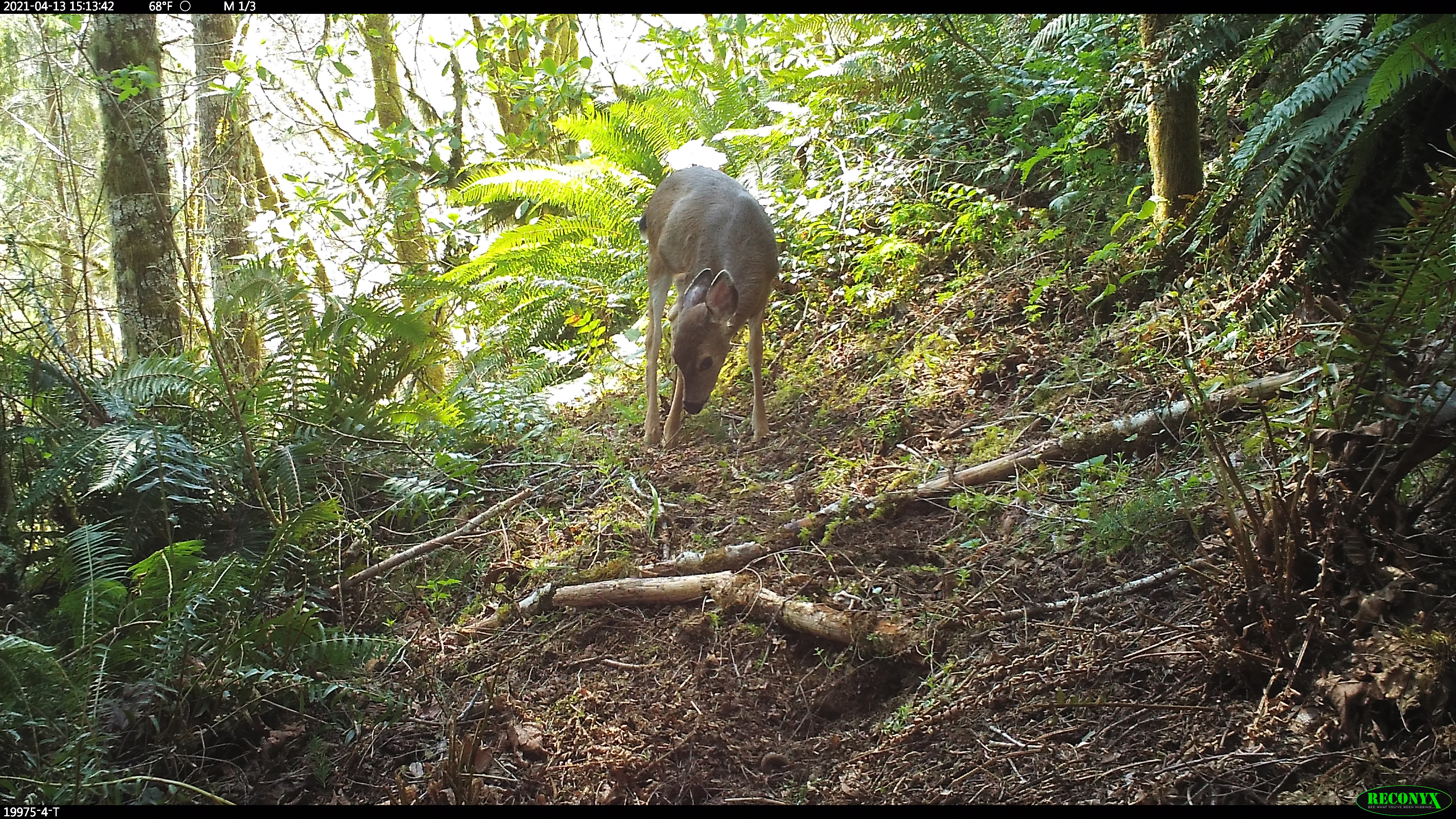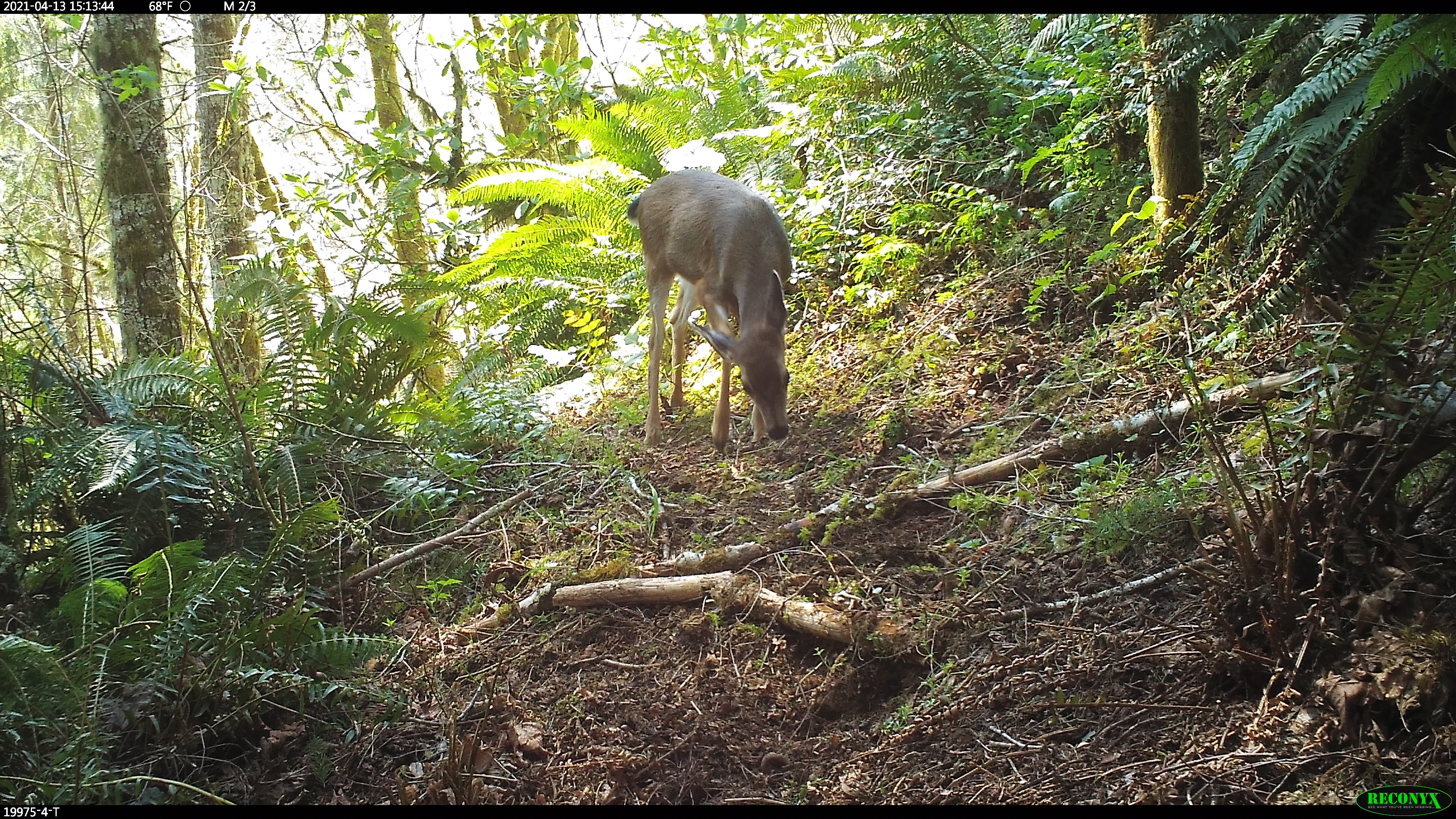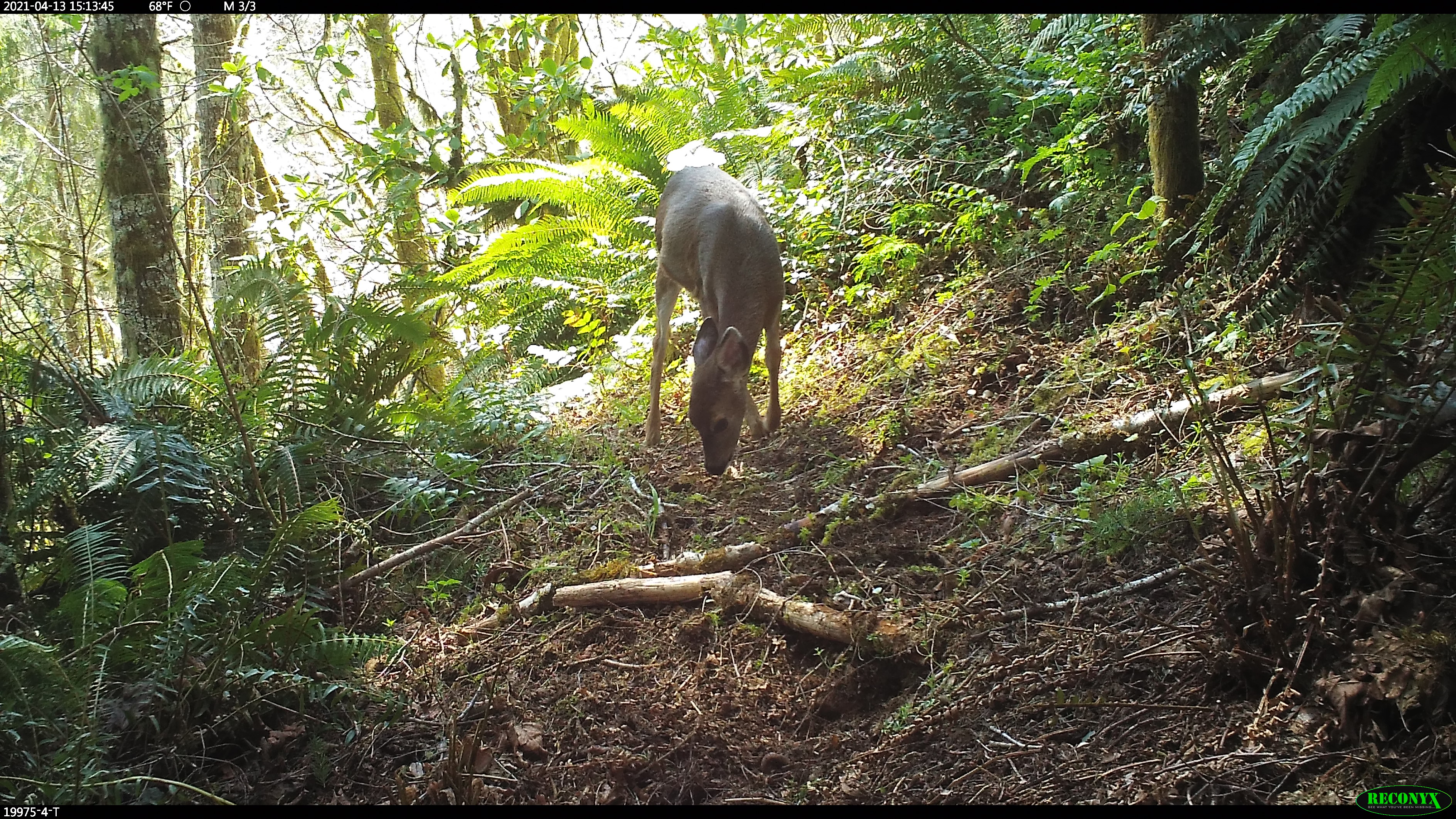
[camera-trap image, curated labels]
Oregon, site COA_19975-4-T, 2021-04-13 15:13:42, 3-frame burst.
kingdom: Animalia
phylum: Chordata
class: Mammalia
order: Artiodactyla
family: Cervidae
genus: Odocoileus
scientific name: Odocoileus hemionus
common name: black-tailed deer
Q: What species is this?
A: Black-tailed deer (Odocoileus hemionus).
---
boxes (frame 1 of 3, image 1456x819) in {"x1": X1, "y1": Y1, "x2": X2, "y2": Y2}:
black-tailed deer: {"x1": 632, "y1": 162, "x2": 789, "y2": 456}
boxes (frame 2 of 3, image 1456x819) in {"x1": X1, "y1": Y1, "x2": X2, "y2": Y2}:
black-tailed deer: {"x1": 627, "y1": 167, "x2": 797, "y2": 455}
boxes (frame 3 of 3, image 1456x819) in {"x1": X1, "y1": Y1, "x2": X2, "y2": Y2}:
black-tailed deer: {"x1": 647, "y1": 155, "x2": 786, "y2": 481}